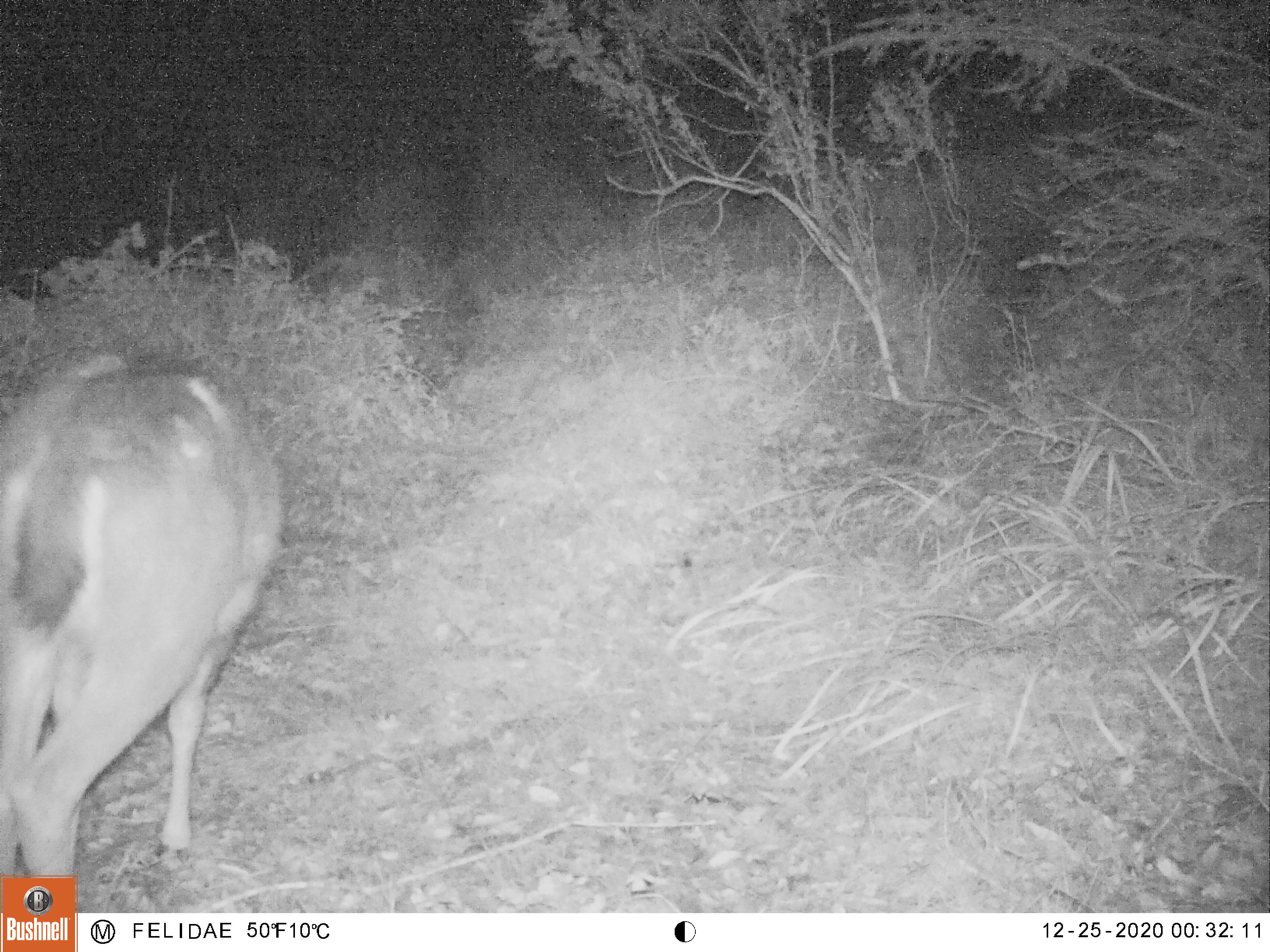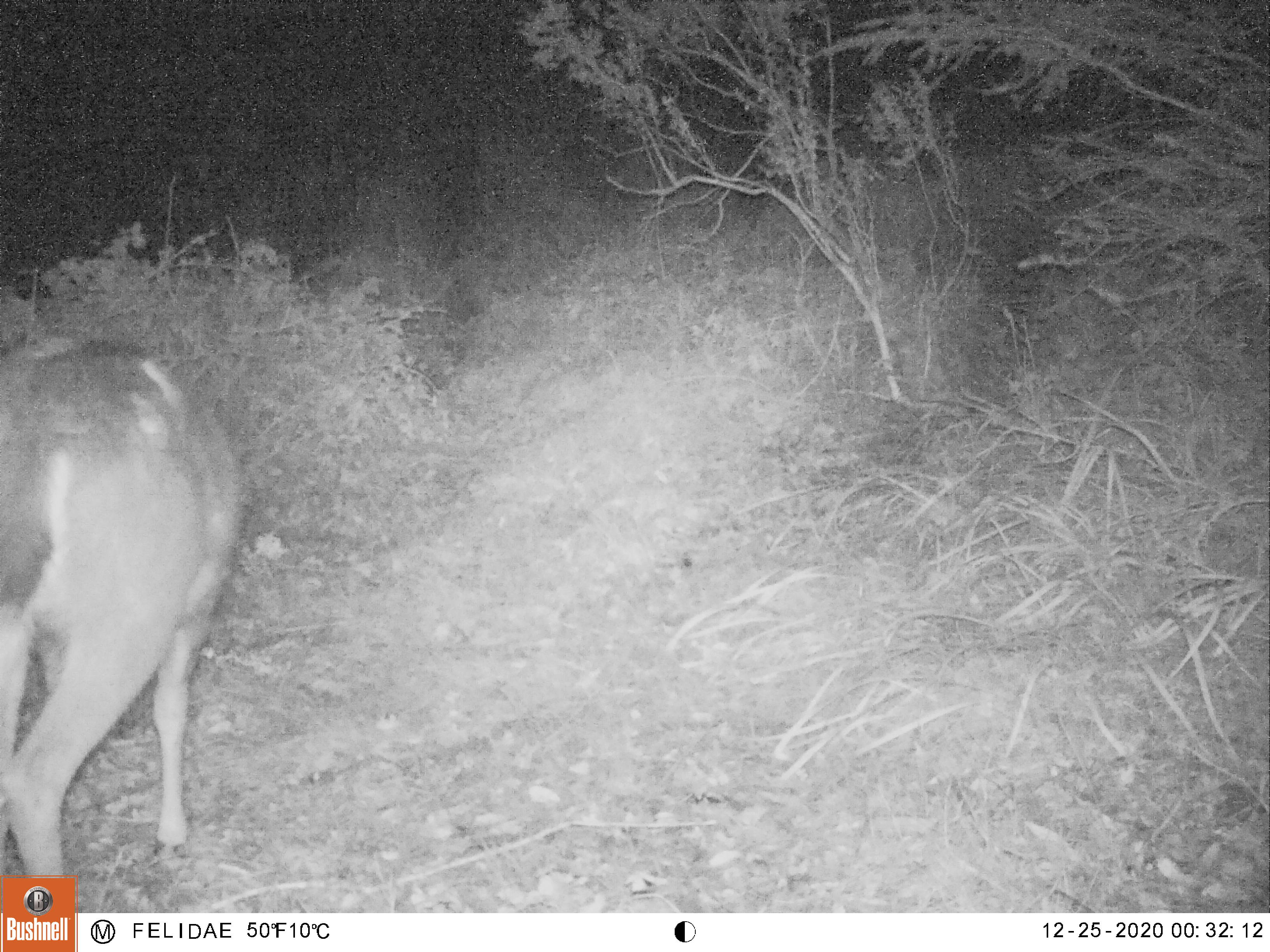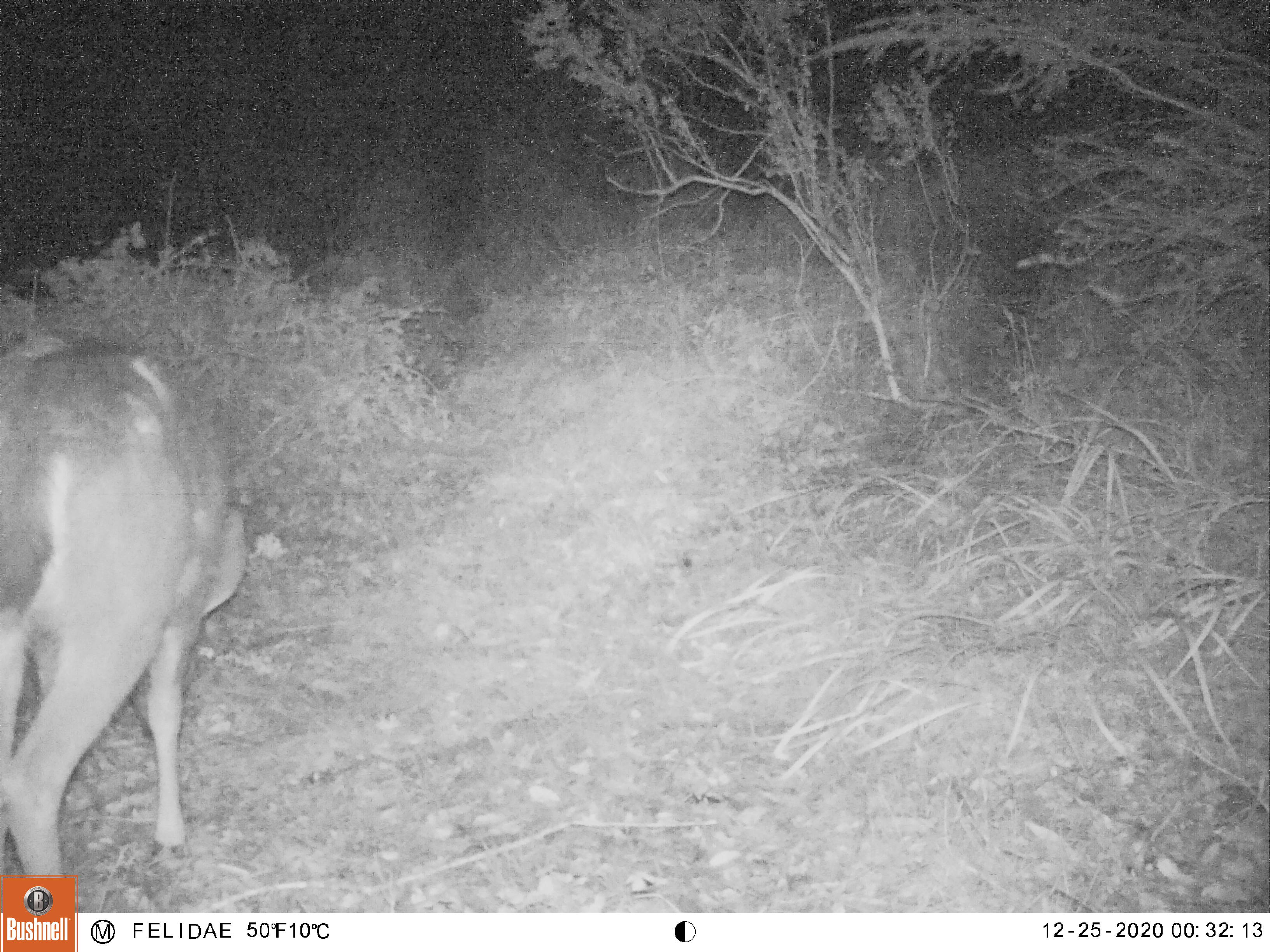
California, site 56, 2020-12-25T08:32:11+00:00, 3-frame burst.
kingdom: Animalia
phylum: Chordata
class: Mammalia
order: Artiodactyla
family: Cervidae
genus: Odocoileus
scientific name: Odocoileus hemionus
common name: mule deer